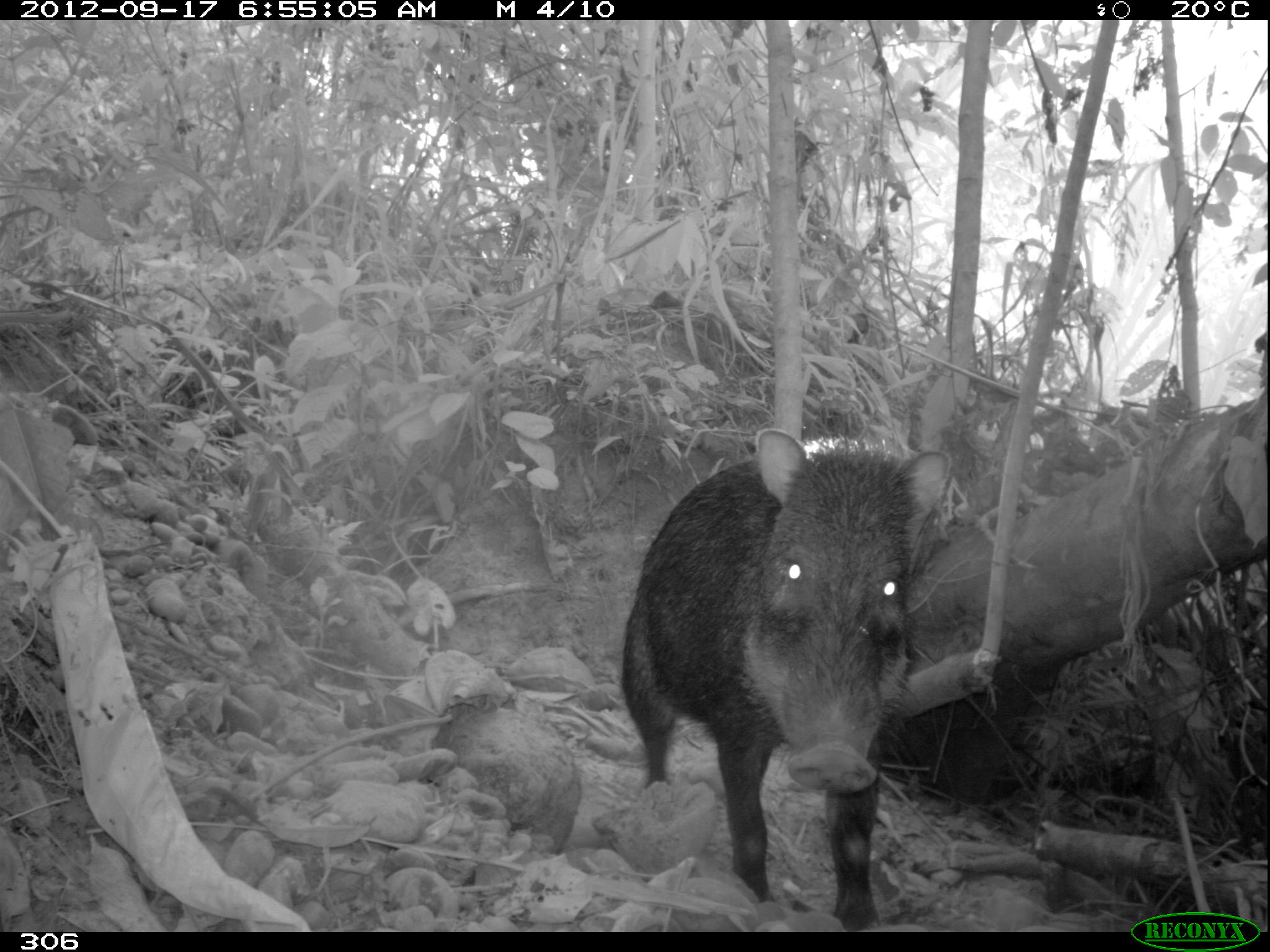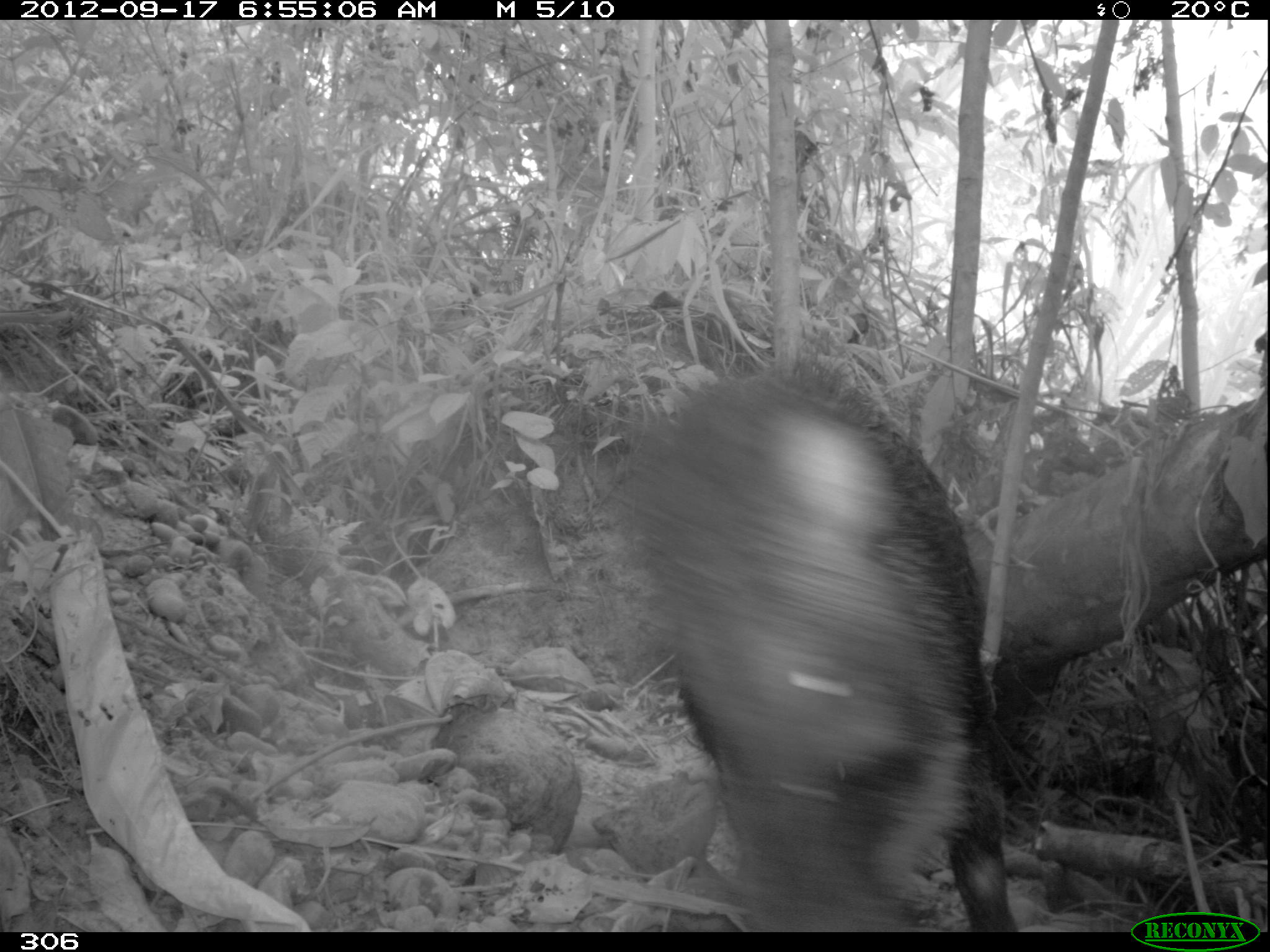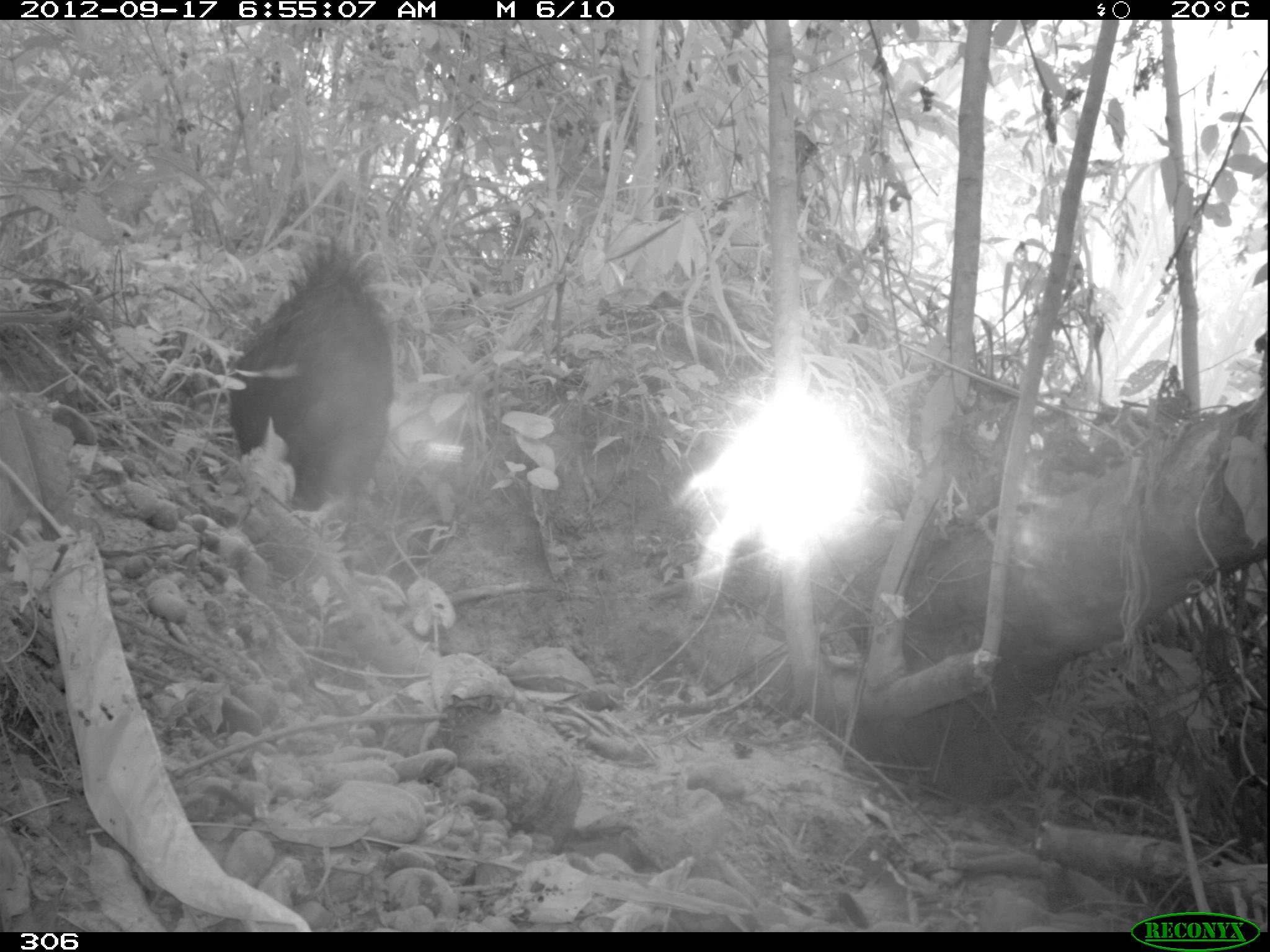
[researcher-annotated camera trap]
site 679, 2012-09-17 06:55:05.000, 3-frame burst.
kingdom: Animalia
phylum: Chordata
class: Mammalia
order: Artiodactyla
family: Tayassuidae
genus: Tayassu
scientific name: Tayassu pecari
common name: white-lipped peccary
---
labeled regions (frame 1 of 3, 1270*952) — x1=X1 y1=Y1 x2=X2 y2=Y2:
tayassu pecari: x1=616 y1=427 x2=955 y2=927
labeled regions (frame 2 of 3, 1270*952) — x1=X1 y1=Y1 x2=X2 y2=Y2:
tayassu pecari: x1=622 y1=343 x2=1018 y2=932